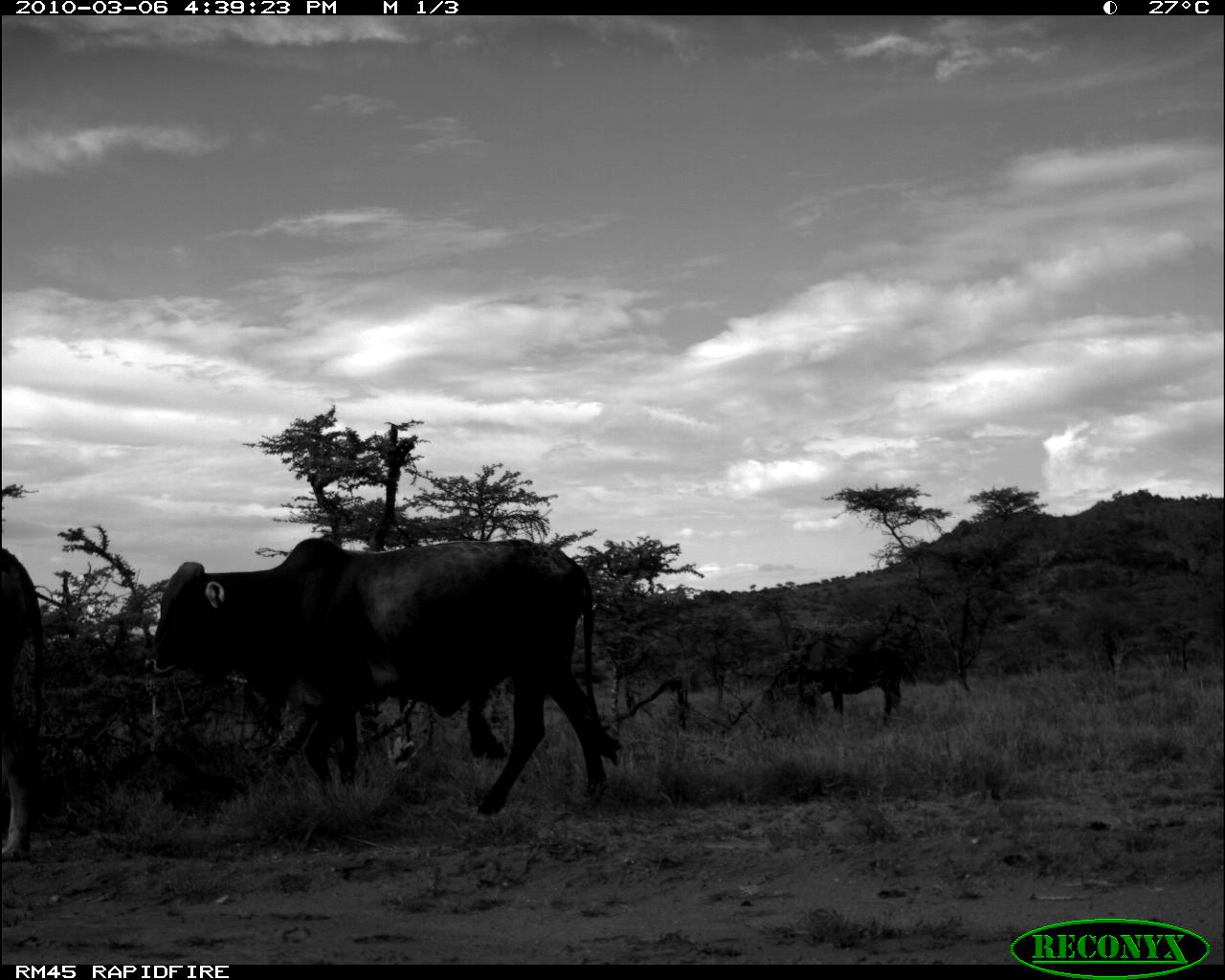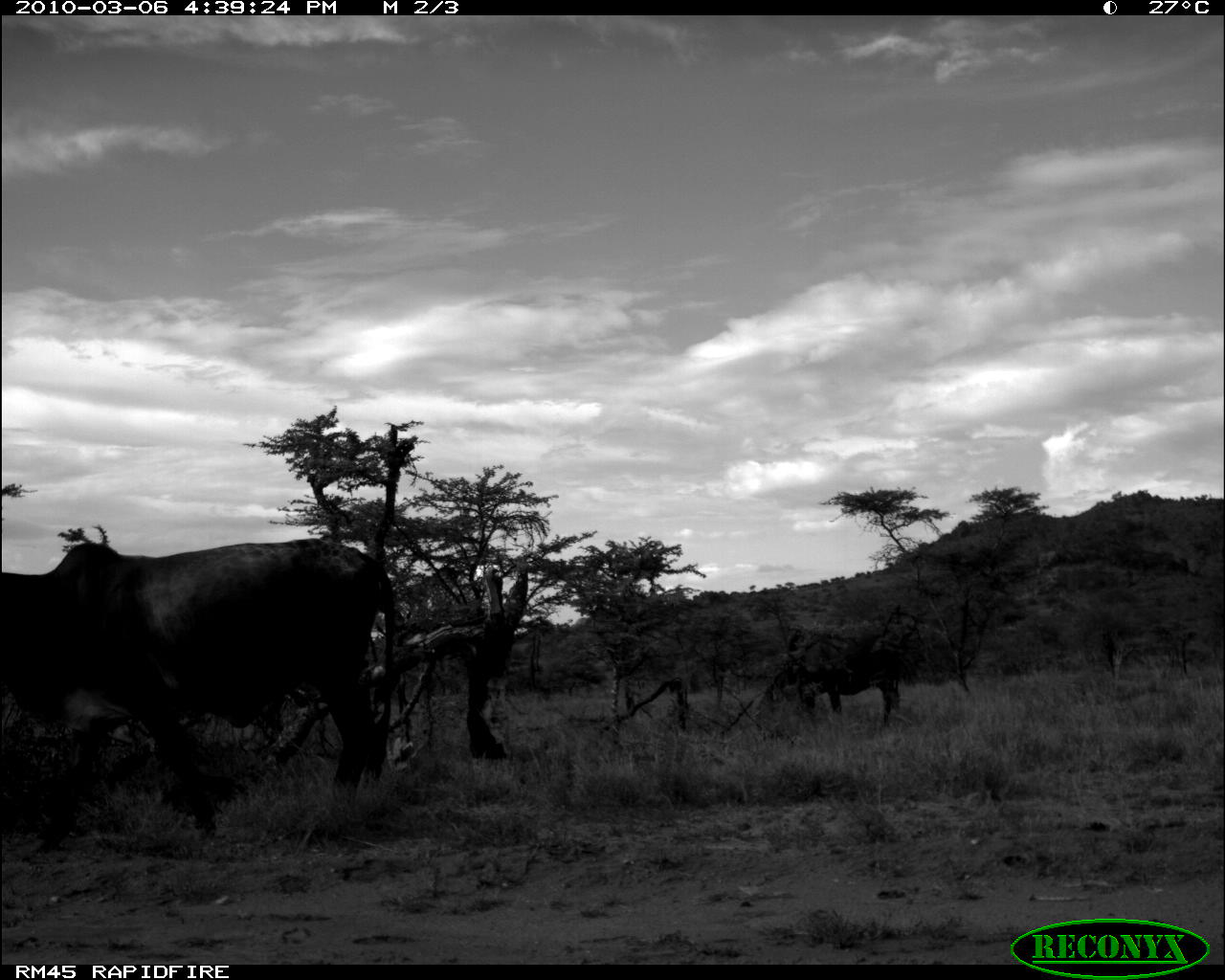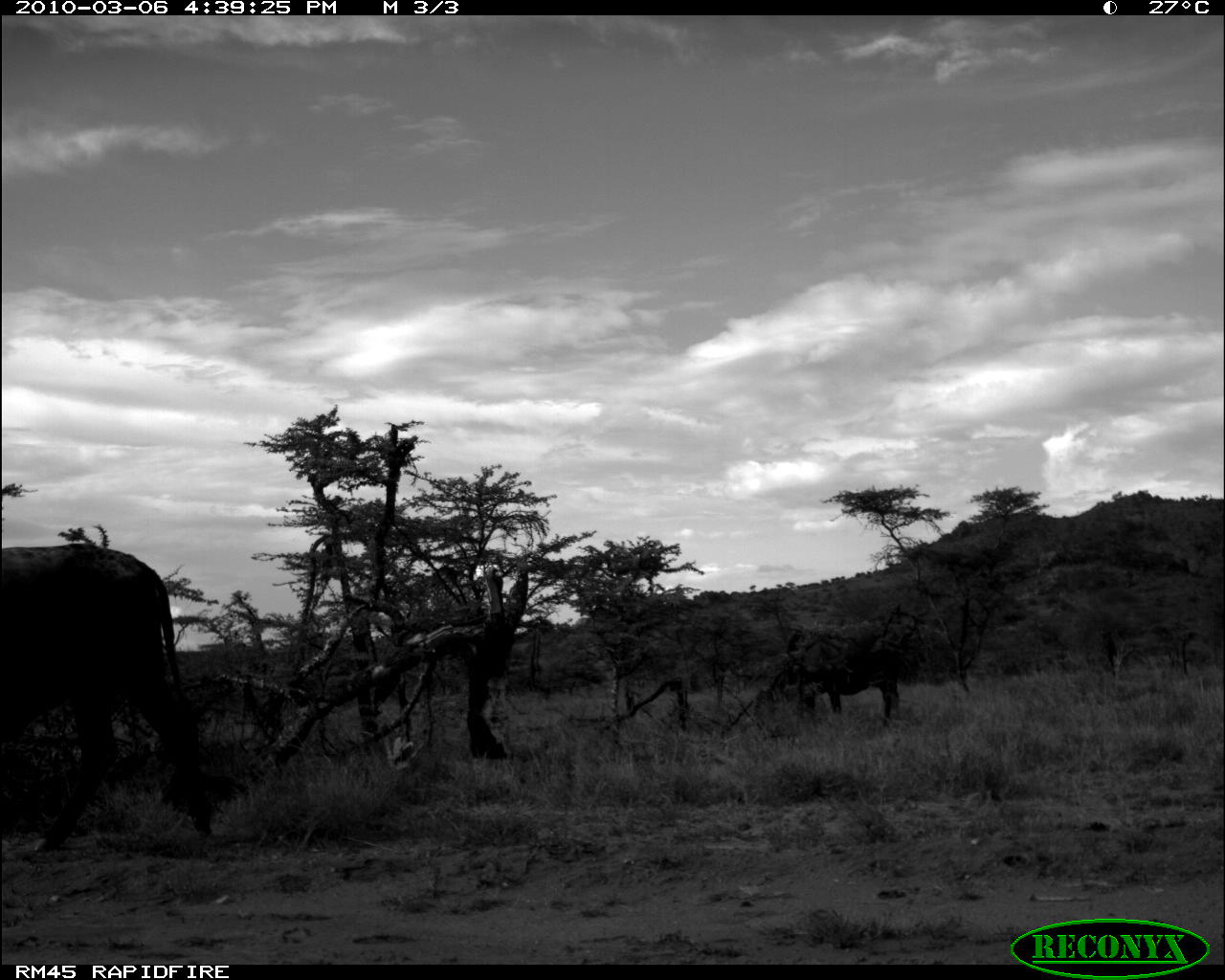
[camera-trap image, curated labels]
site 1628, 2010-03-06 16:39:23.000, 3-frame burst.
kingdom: Animalia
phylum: Chordata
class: Mammalia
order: Artiodactyla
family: Bovidae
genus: Bos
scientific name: Bos taurus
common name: domestic cattle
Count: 3.